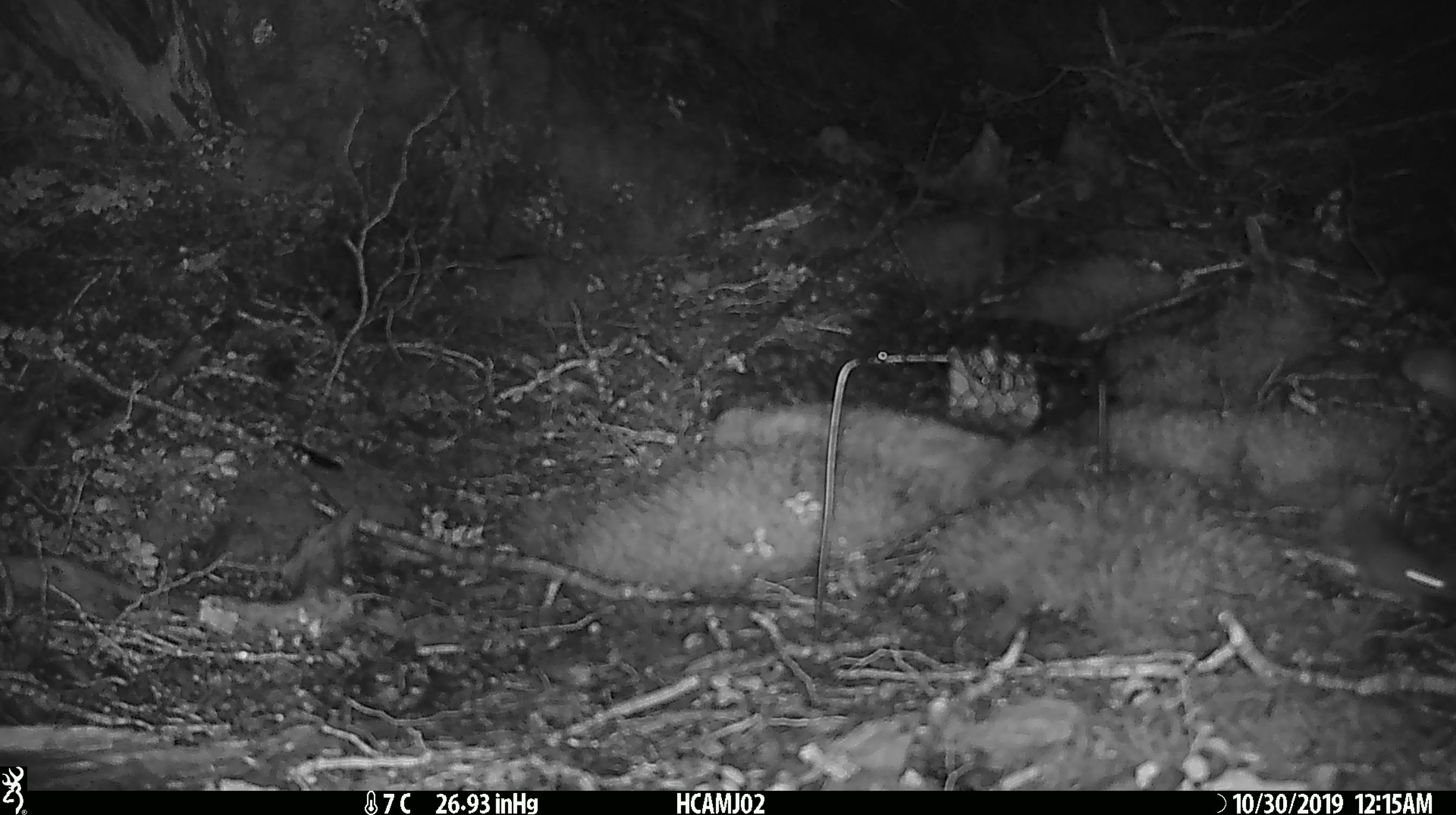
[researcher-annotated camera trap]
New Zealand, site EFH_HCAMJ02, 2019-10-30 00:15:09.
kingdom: Animalia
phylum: Chordata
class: Mammalia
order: Rodentia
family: Muridae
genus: Mus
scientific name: Mus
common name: mouse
Mouse (Mus).